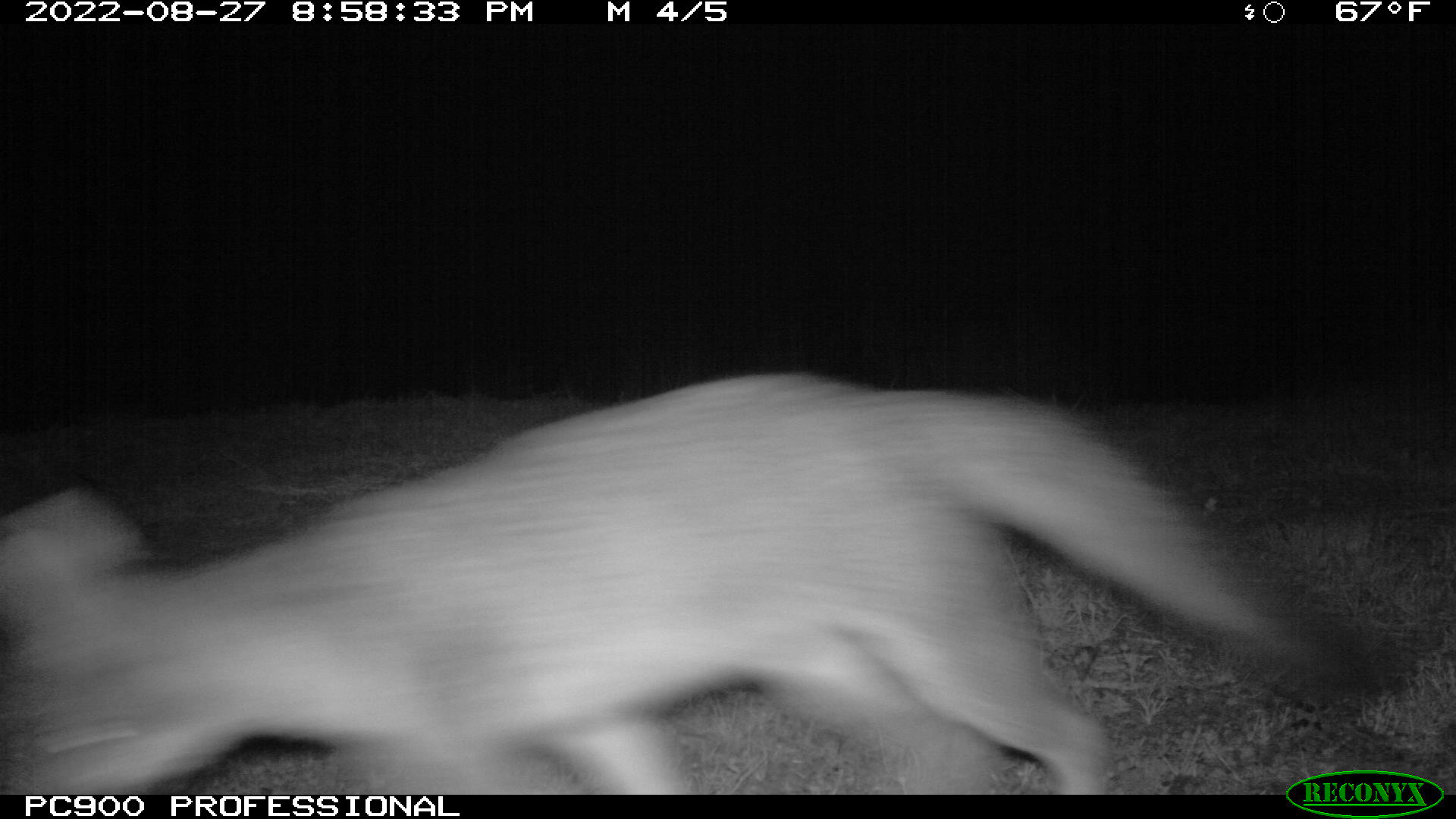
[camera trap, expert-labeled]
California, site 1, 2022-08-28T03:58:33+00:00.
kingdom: Animalia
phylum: Chordata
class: Mammalia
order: Carnivora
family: Canidae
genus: Urocyon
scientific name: Urocyon cinereoargenteus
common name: gray fox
Gray fox (Urocyon cinereoargenteus).